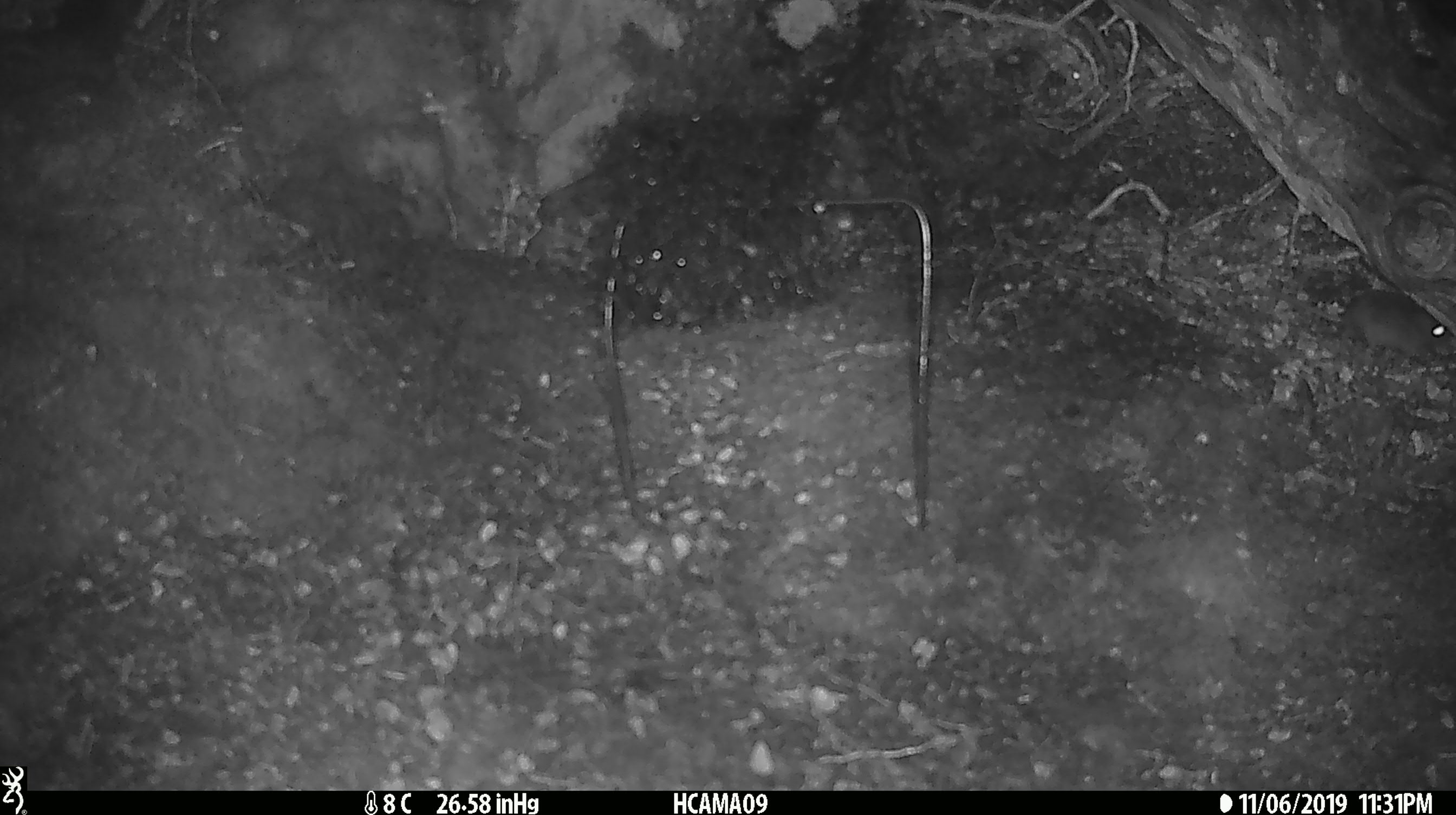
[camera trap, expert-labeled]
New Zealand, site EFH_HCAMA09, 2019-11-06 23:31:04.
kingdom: Animalia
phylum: Chordata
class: Mammalia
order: Rodentia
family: Muridae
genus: Mus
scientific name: Mus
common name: mouse